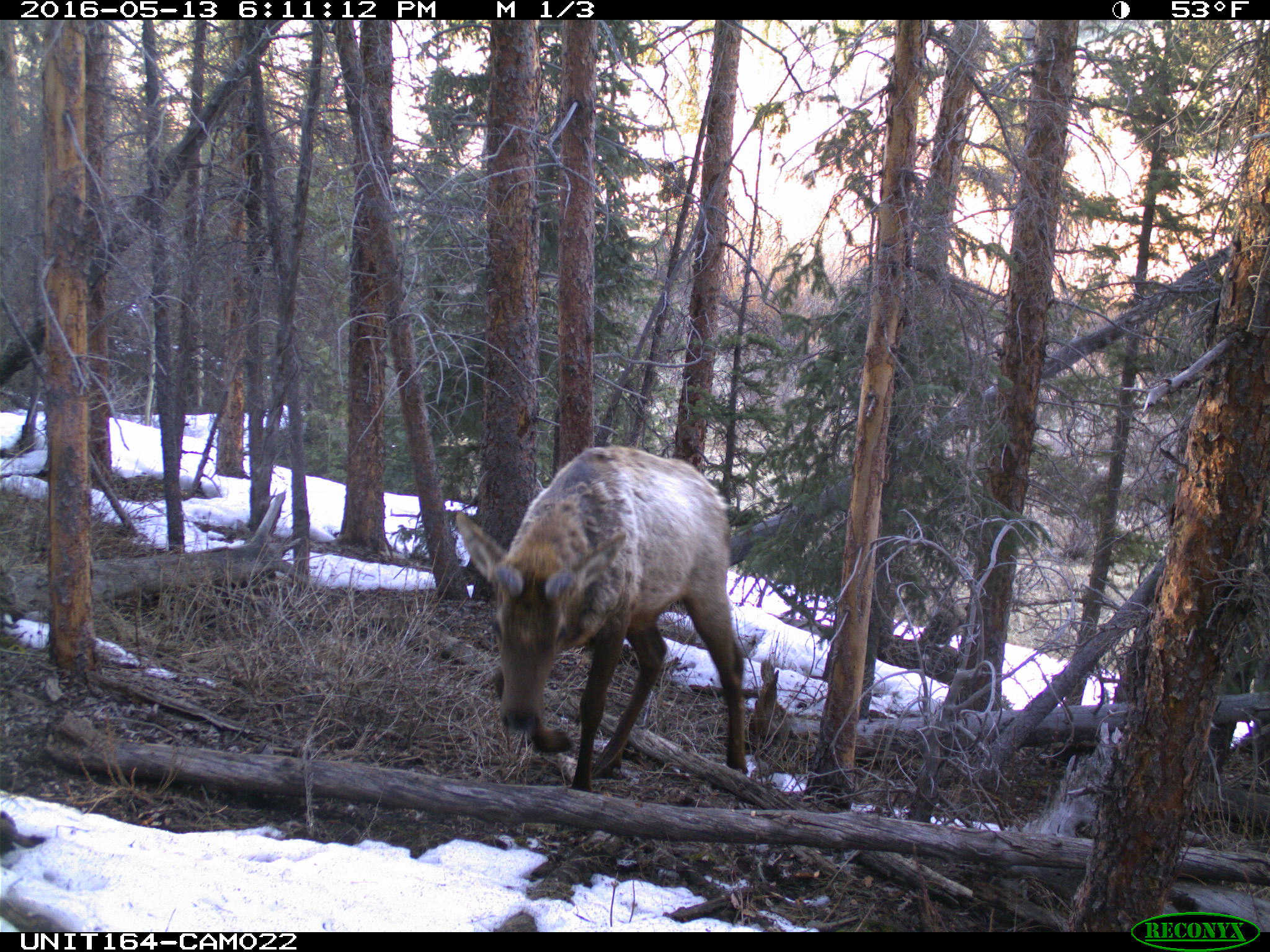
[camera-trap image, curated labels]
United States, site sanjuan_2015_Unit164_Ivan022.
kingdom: Animalia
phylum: Chordata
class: Mammalia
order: Artiodactyla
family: Cervidae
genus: Cervus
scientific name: Cervus elaphus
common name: red deer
Cervus elaphus (red deer).